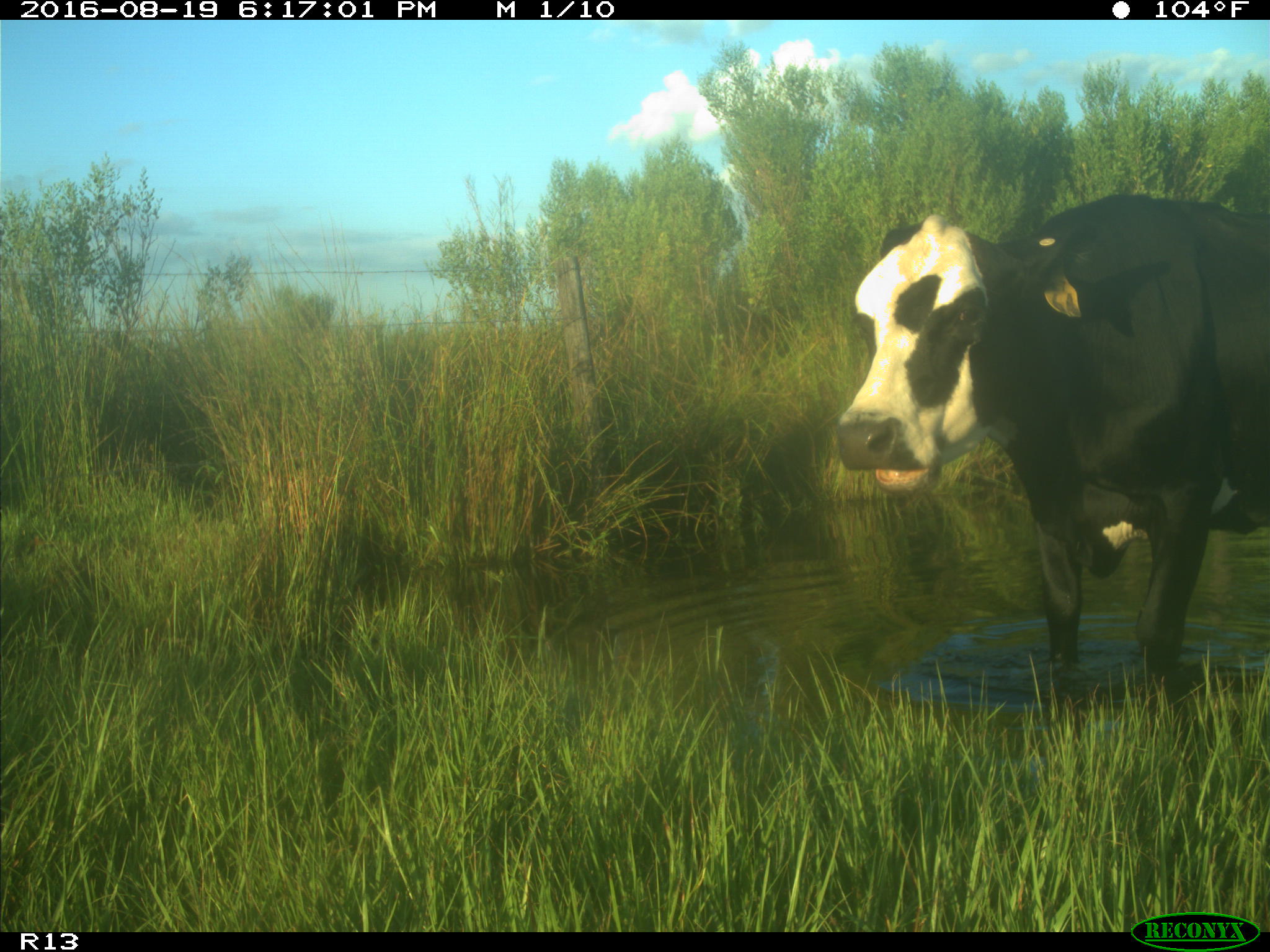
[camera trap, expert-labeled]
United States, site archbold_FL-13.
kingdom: Animalia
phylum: Chordata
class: Mammalia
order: Artiodactyla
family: Bovidae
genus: Bos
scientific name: Bos taurus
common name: domestic cow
Bos taurus (domestic cow).